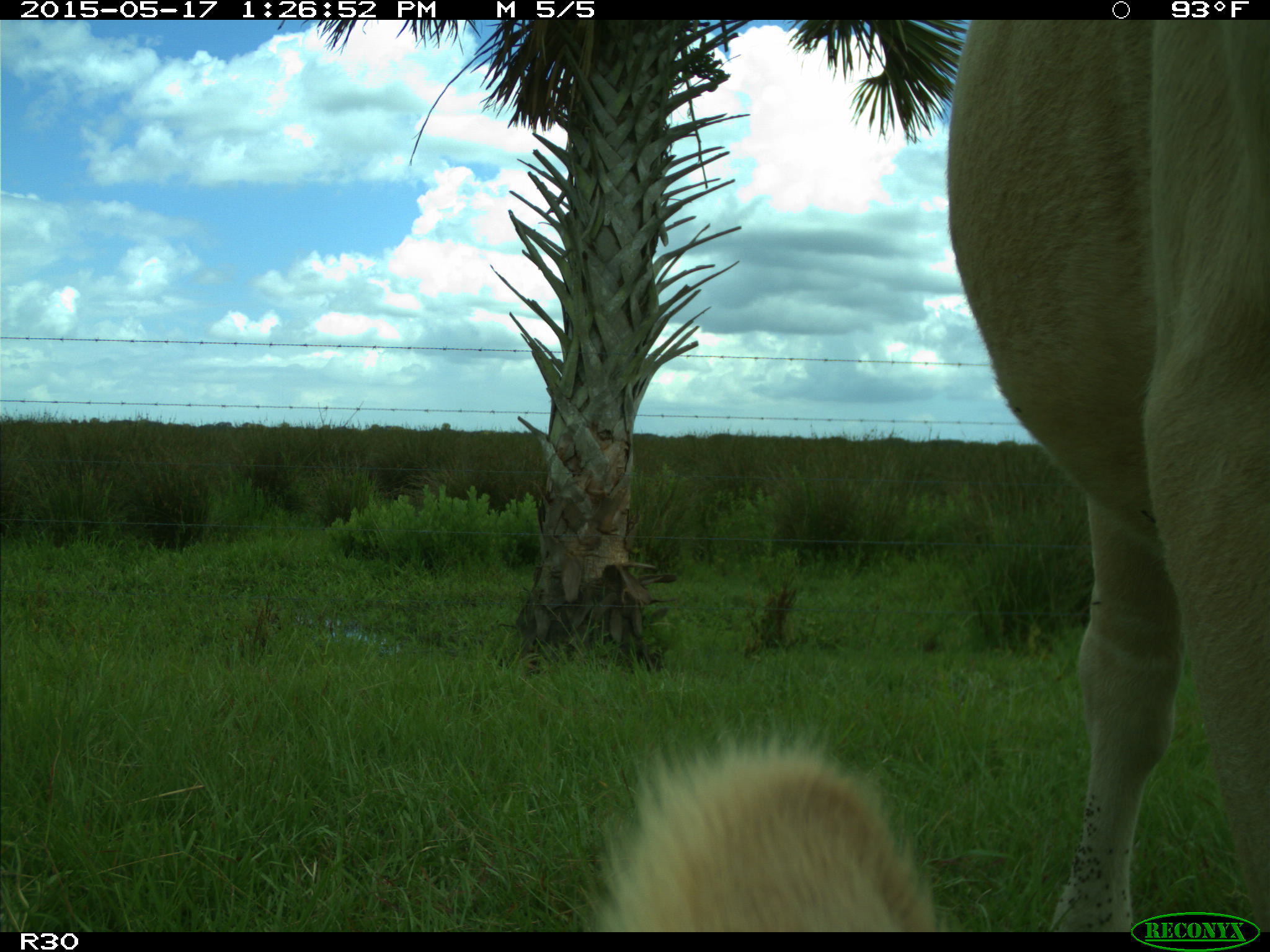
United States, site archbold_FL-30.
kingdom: Animalia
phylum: Chordata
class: Mammalia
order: Artiodactyla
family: Bovidae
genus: Bos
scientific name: Bos taurus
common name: domestic cow